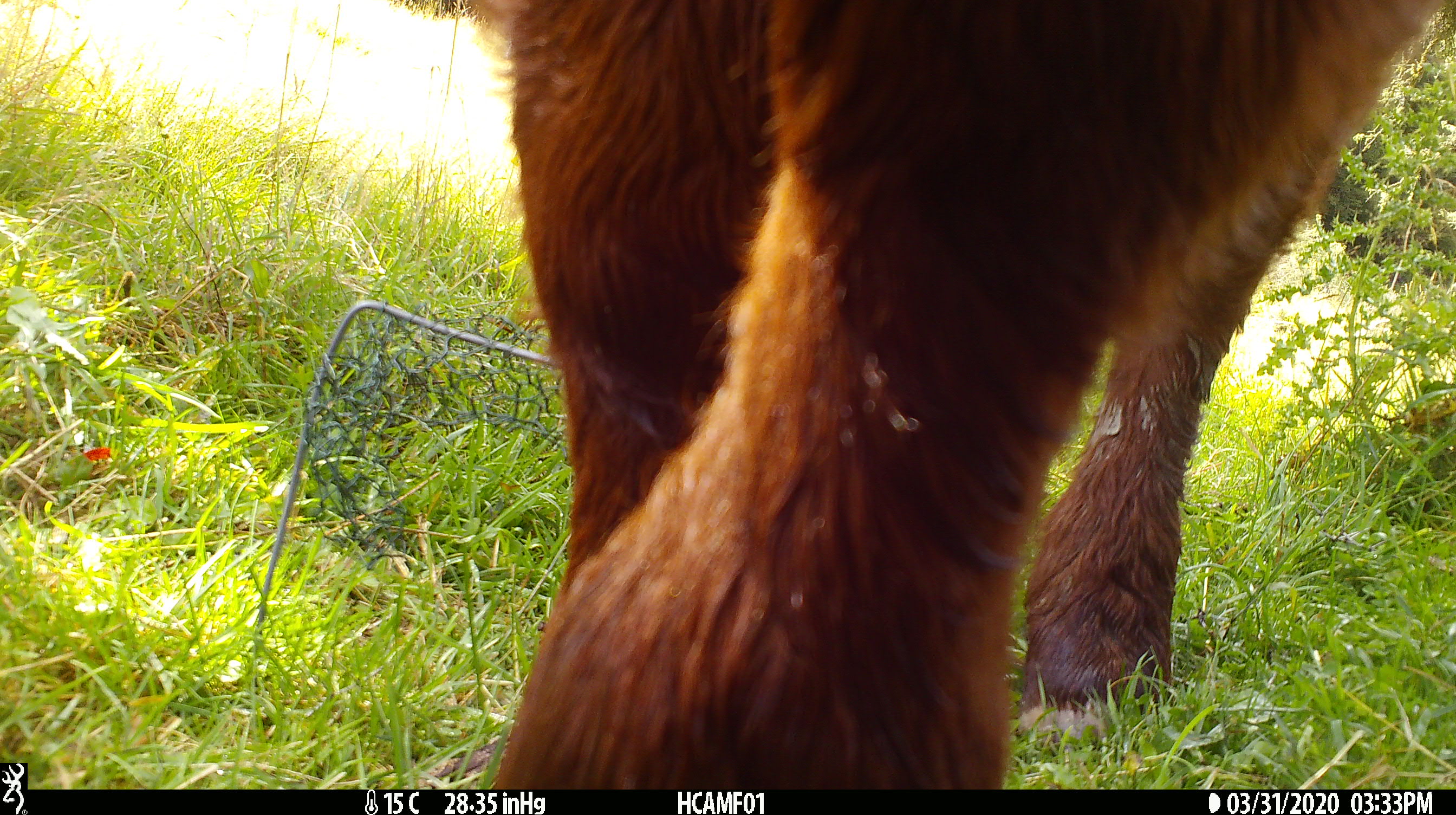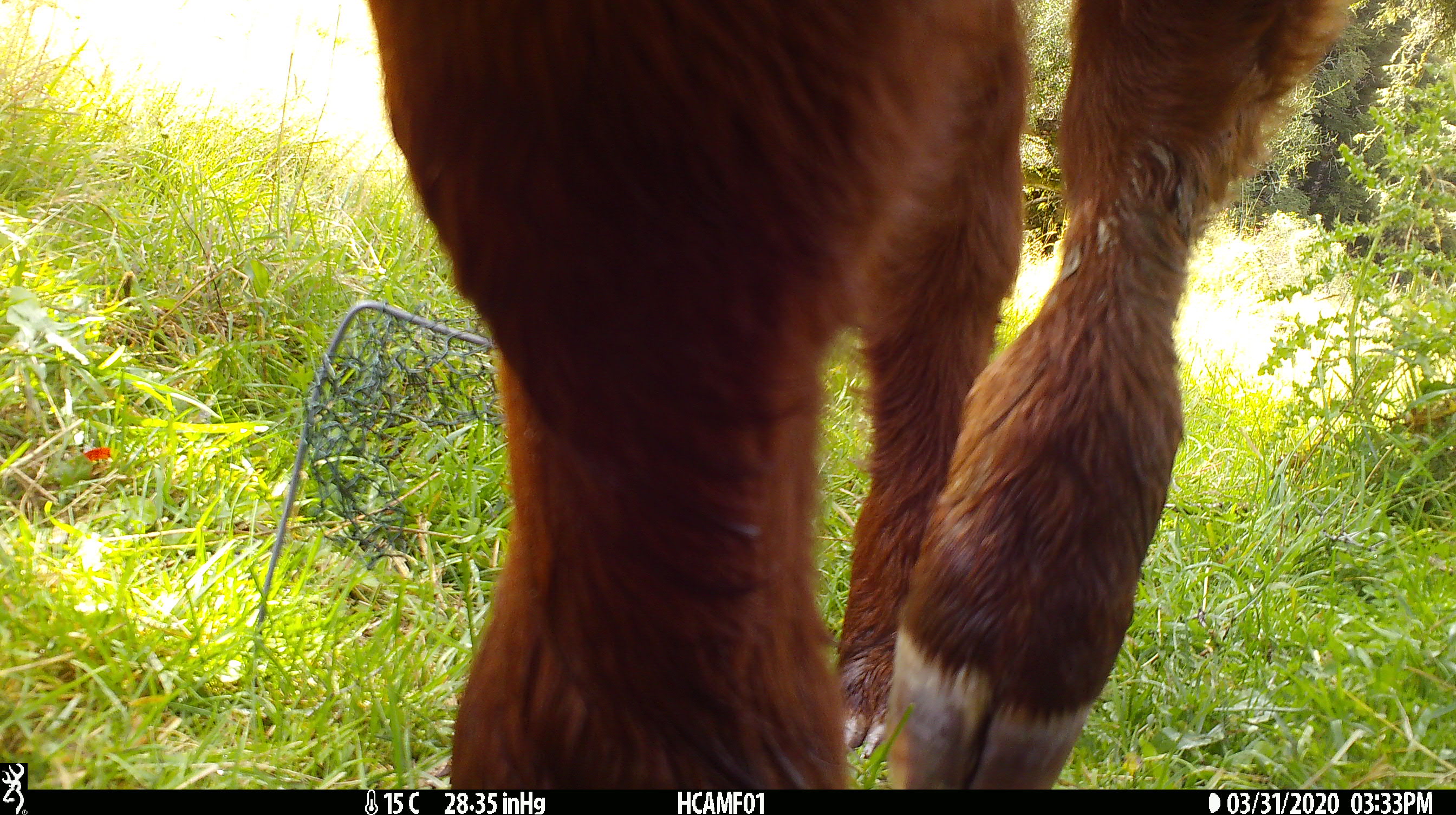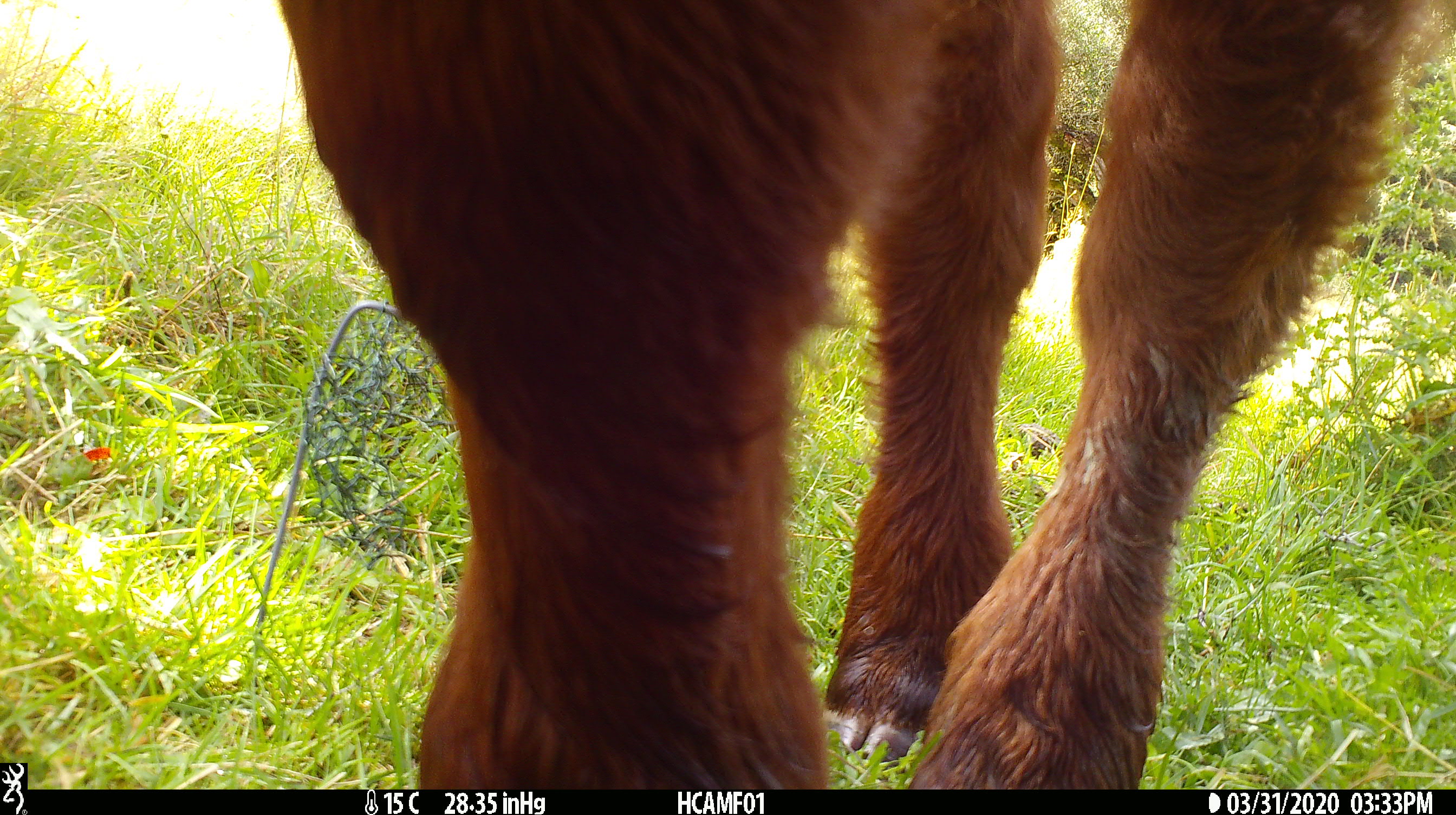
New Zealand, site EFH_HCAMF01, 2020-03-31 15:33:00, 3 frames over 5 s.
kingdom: Animalia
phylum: Chordata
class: Mammalia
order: Artiodactyla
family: Bovidae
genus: Bos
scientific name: Bos taurus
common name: domestic cow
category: cow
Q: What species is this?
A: Cow (domestic cow) (Bos taurus).